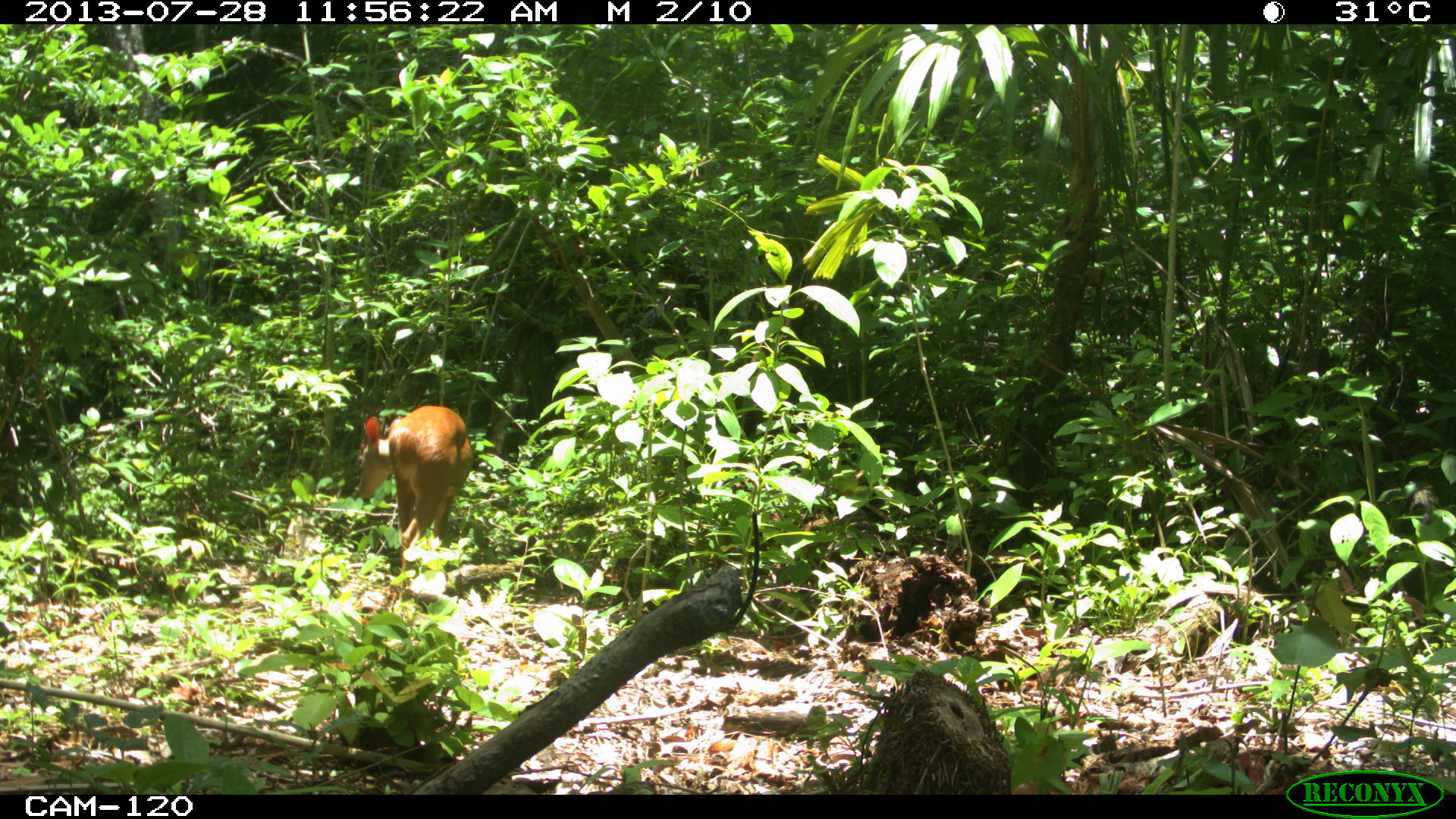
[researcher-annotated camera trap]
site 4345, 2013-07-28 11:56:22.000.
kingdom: Animalia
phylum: Chordata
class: Mammalia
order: Artiodactyla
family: Cervidae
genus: Mazama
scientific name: Mazama temama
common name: central american red brocket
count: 1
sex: male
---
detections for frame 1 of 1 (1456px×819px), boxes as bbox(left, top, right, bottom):
mazama temama: bbox(351, 404, 472, 579)